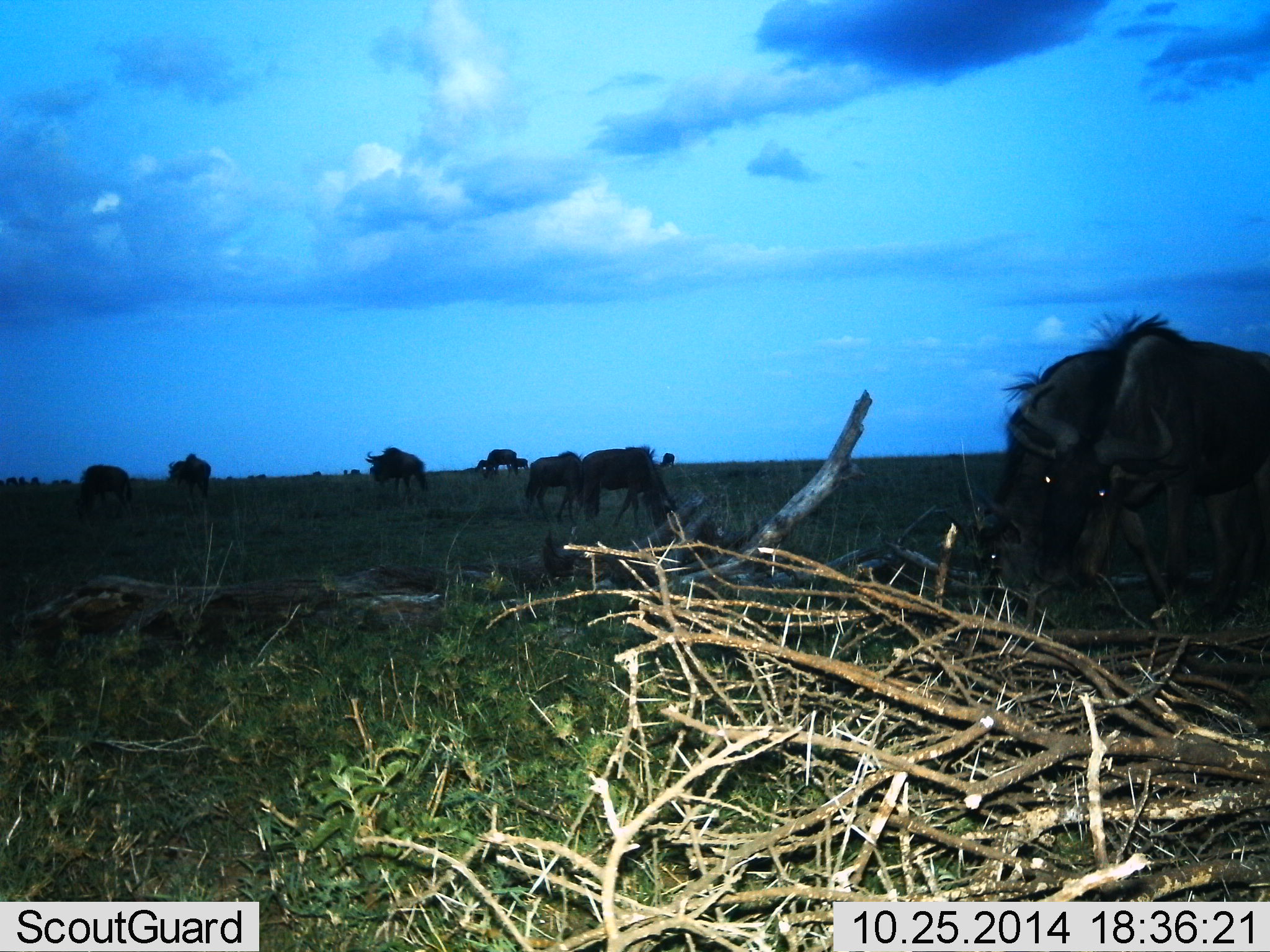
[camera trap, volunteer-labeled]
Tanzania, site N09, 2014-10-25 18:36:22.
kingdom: Animalia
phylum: Chordata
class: Mammalia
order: Artiodactyla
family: Bovidae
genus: Connochaetes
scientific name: Connochaetes taurinus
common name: blue wildebeest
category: wildebeest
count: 10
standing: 50%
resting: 0%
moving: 20%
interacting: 10%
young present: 0%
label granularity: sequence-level